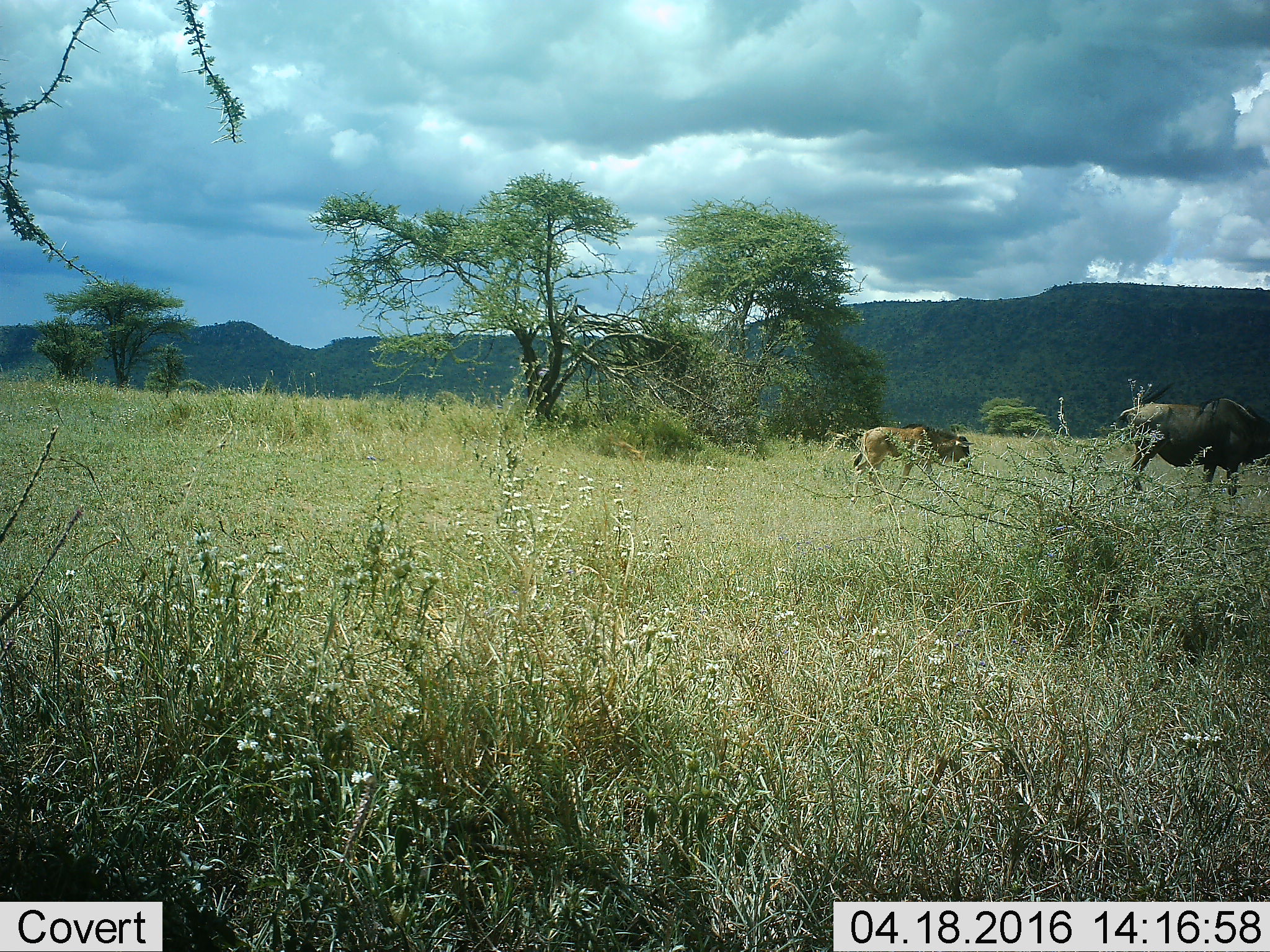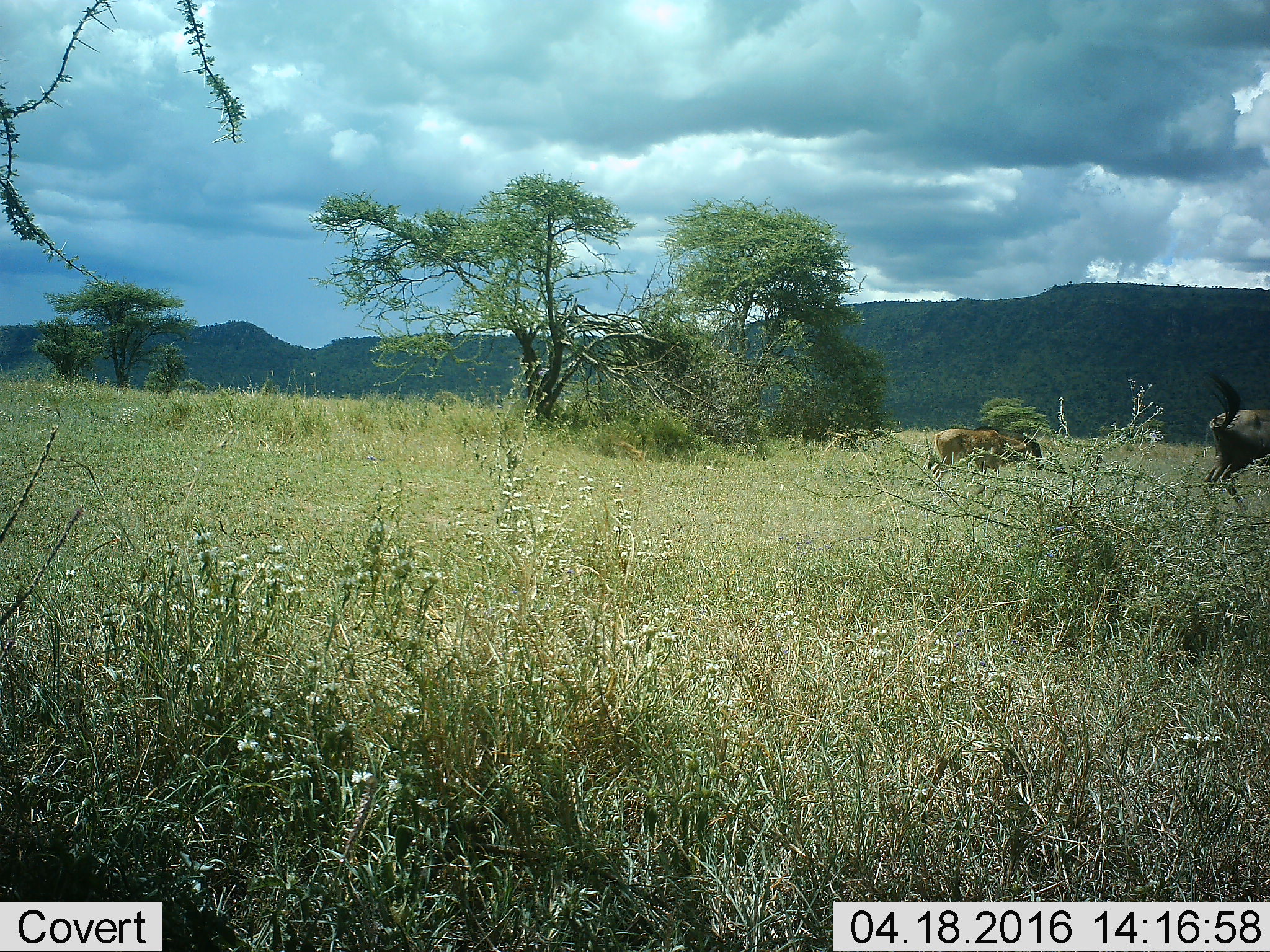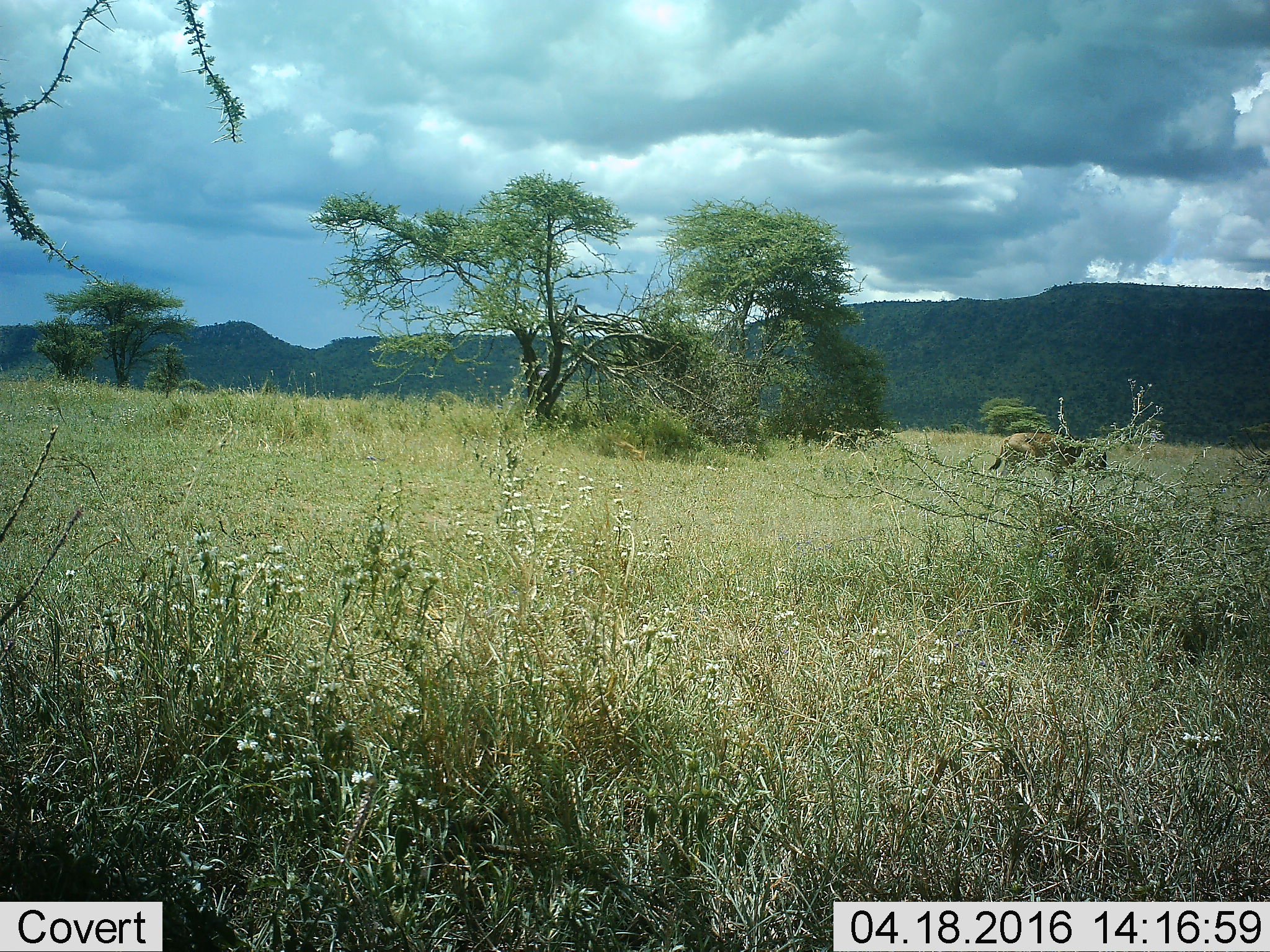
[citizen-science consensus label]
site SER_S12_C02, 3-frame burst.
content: unidentified animal